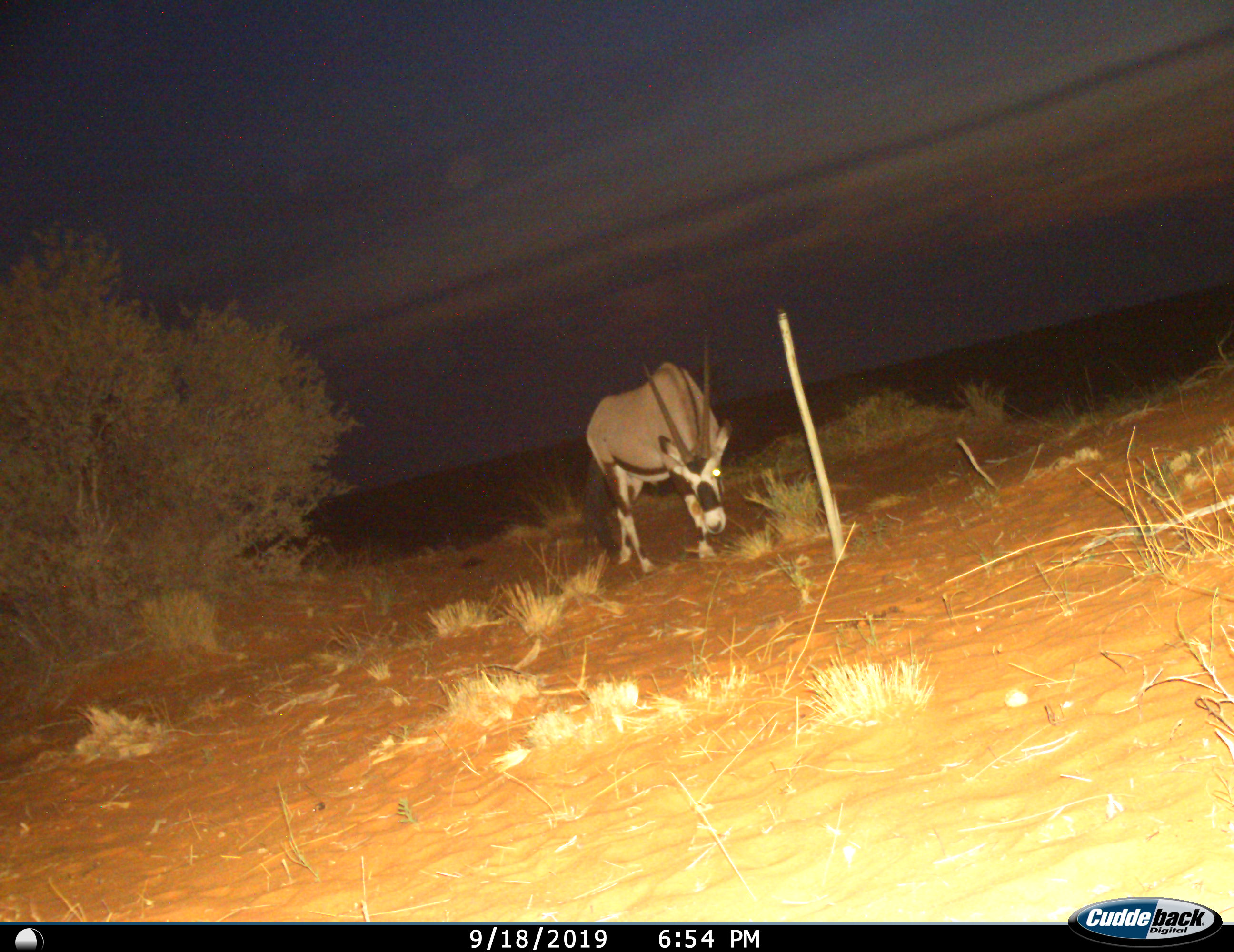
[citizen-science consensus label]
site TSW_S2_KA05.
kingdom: Animalia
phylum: Chordata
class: Mammalia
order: Artiodactyla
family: Bovidae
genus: Oryx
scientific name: Oryx gazella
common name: gemsbok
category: oryx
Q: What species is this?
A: Oryx (gemsbok) (Oryx gazella).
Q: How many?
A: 1.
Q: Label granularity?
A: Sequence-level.